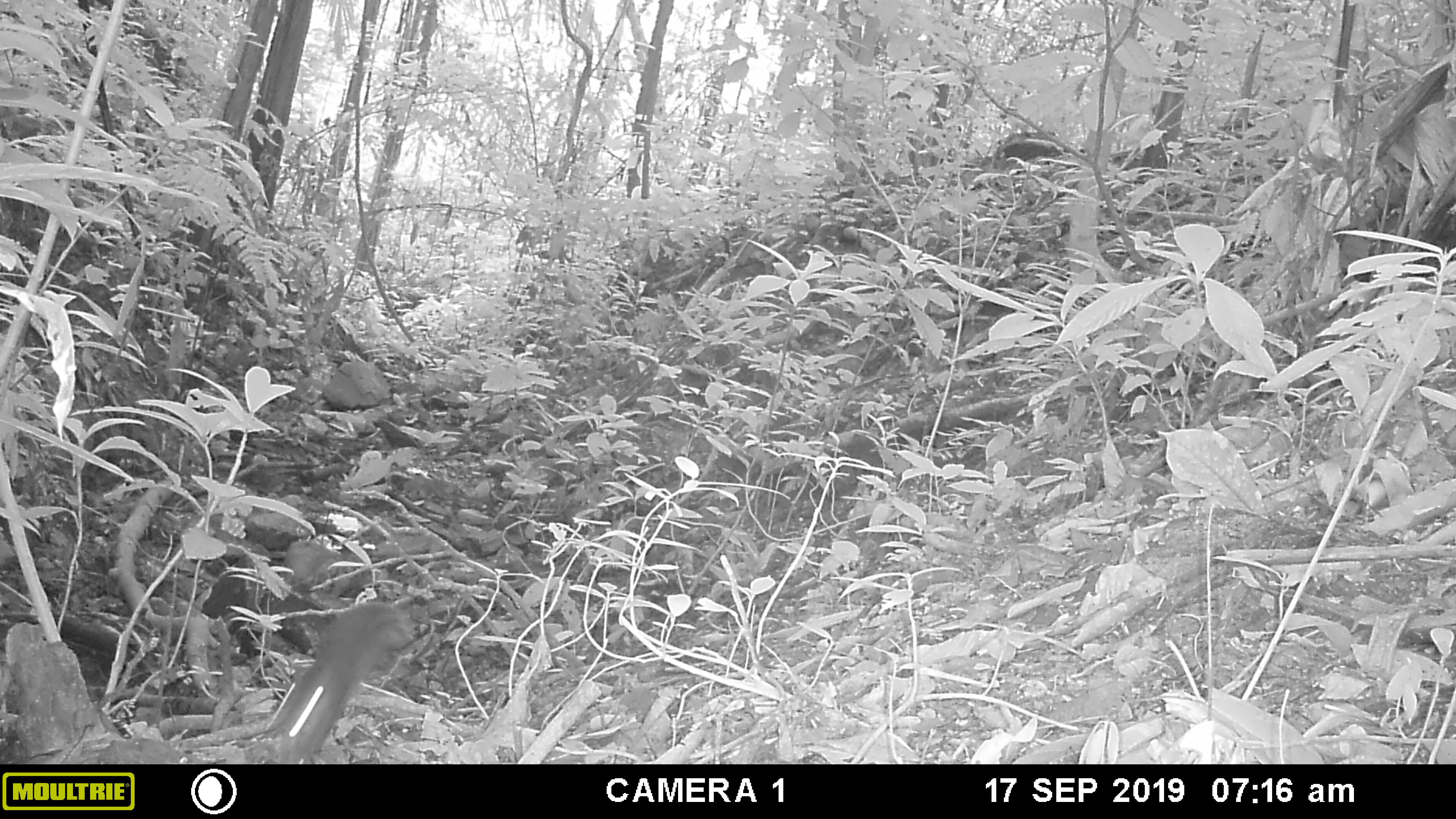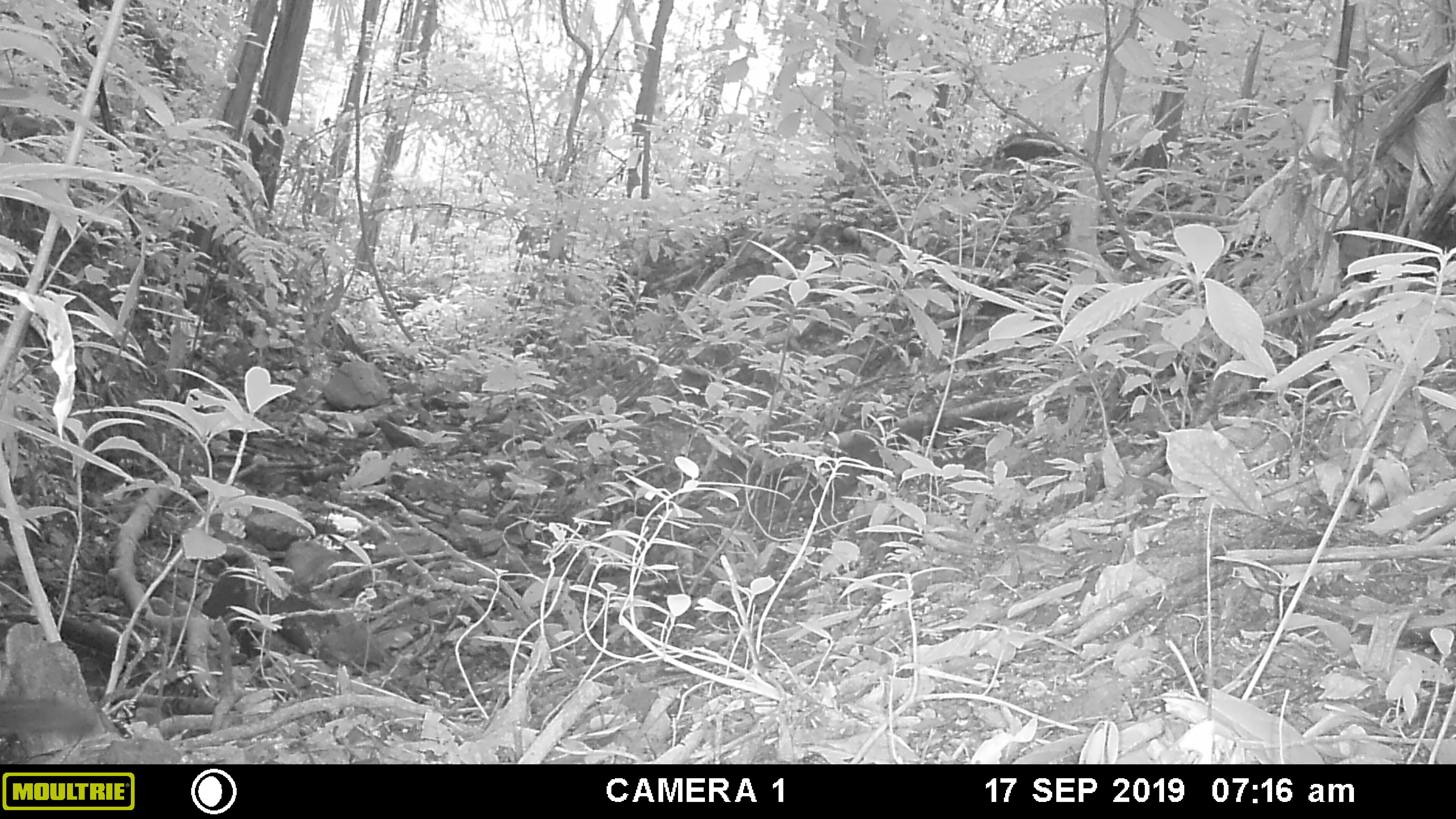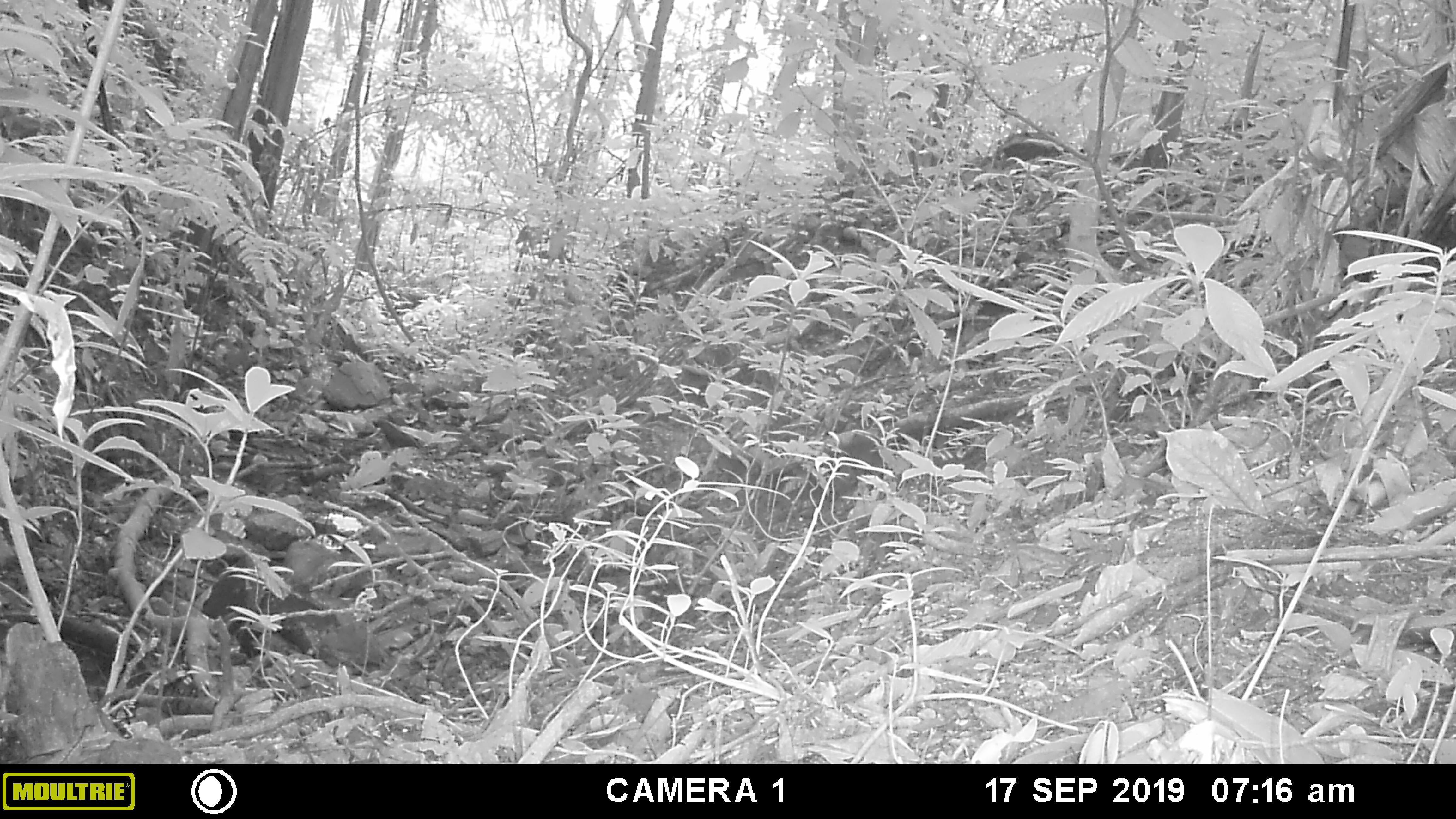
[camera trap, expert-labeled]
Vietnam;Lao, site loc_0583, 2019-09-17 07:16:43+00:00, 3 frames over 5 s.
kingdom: Animalia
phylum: Chordata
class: Mammalia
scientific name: Mammalia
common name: mammal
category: unidentified small mammal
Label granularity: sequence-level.